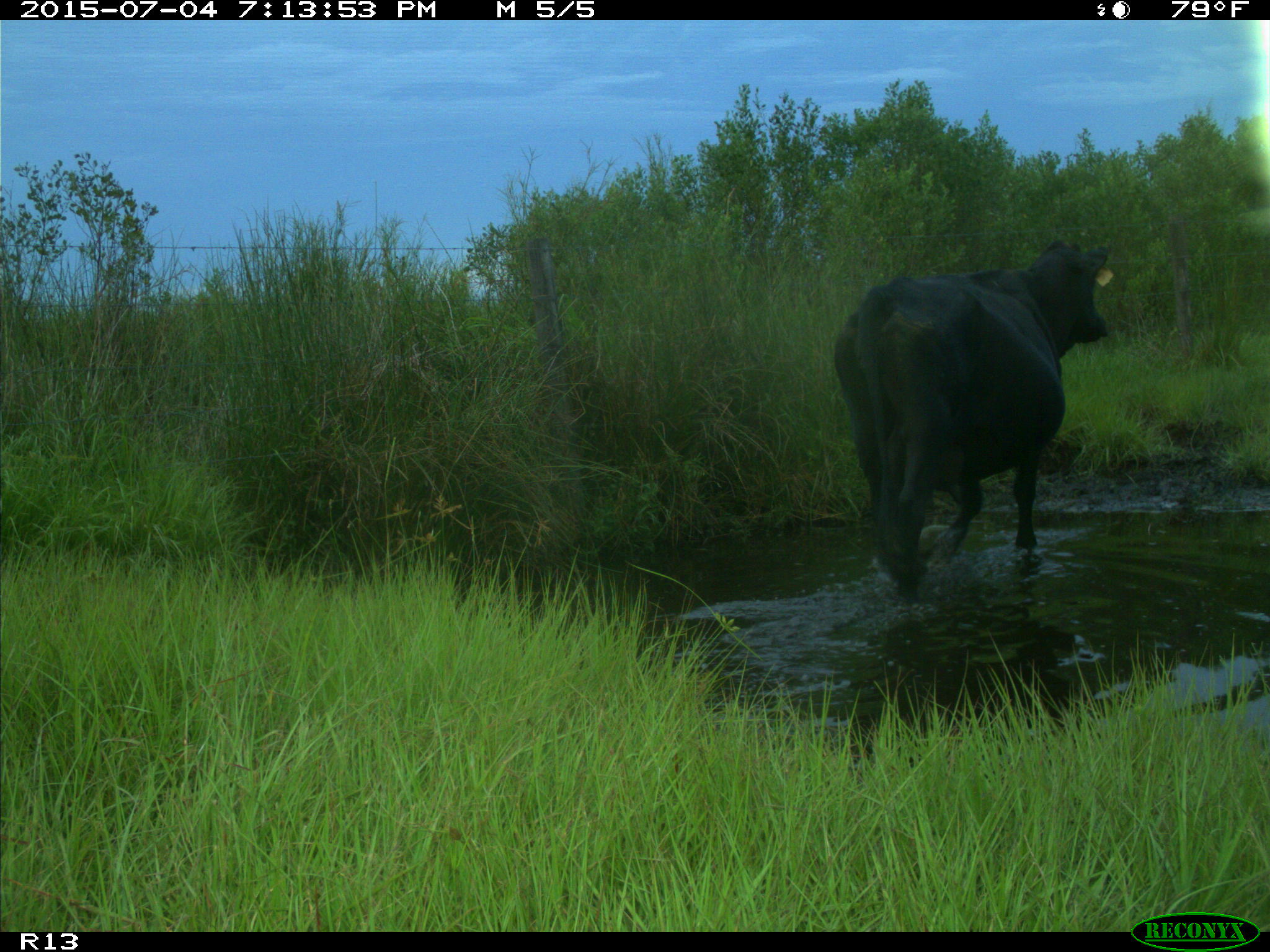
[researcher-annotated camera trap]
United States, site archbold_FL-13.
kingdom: Animalia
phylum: Chordata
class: Mammalia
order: Artiodactyla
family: Bovidae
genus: Bos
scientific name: Bos taurus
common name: domestic cow